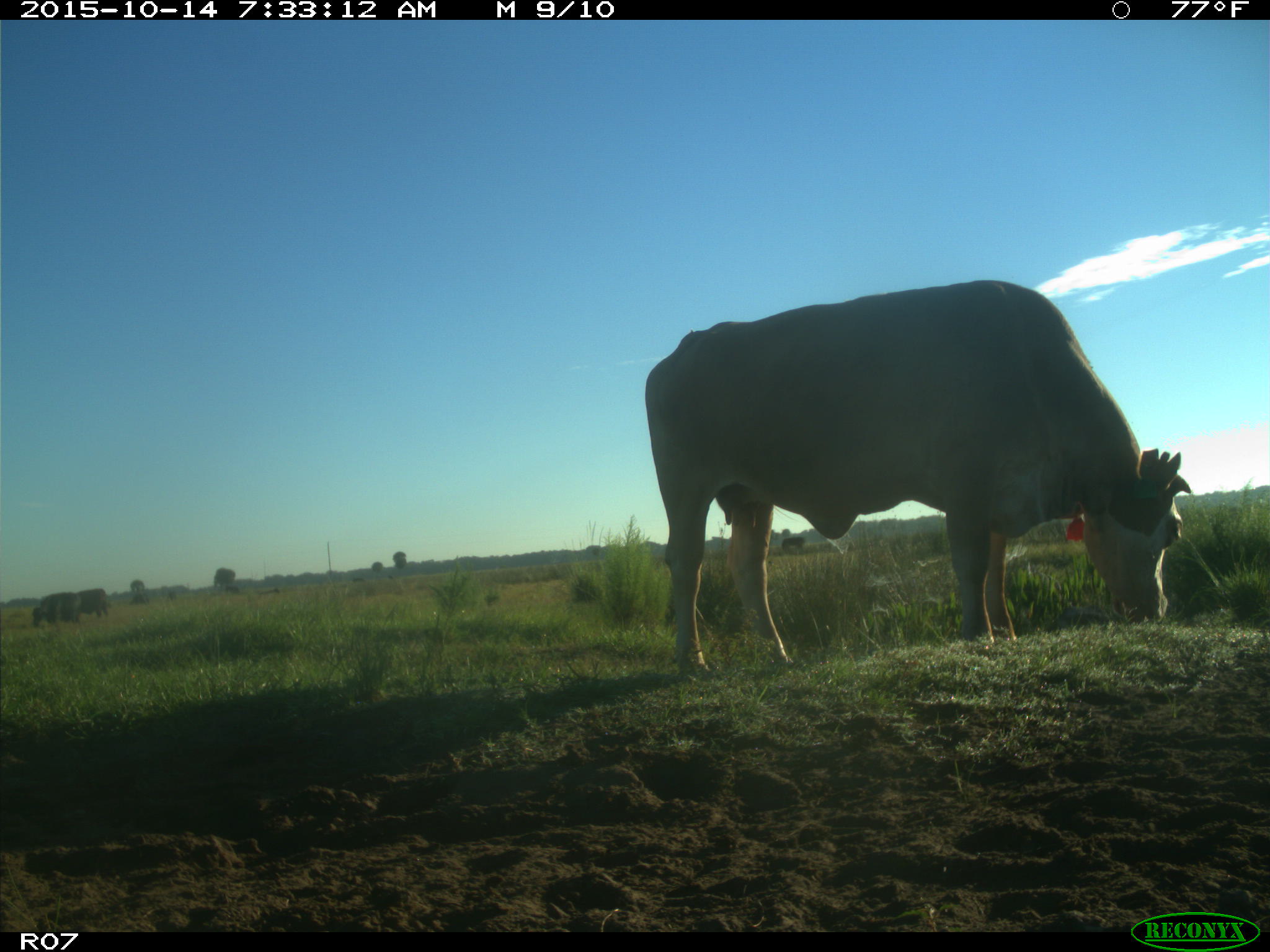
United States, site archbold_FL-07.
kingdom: Animalia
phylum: Chordata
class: Mammalia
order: Artiodactyla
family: Bovidae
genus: Bos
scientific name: Bos taurus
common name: domestic cow